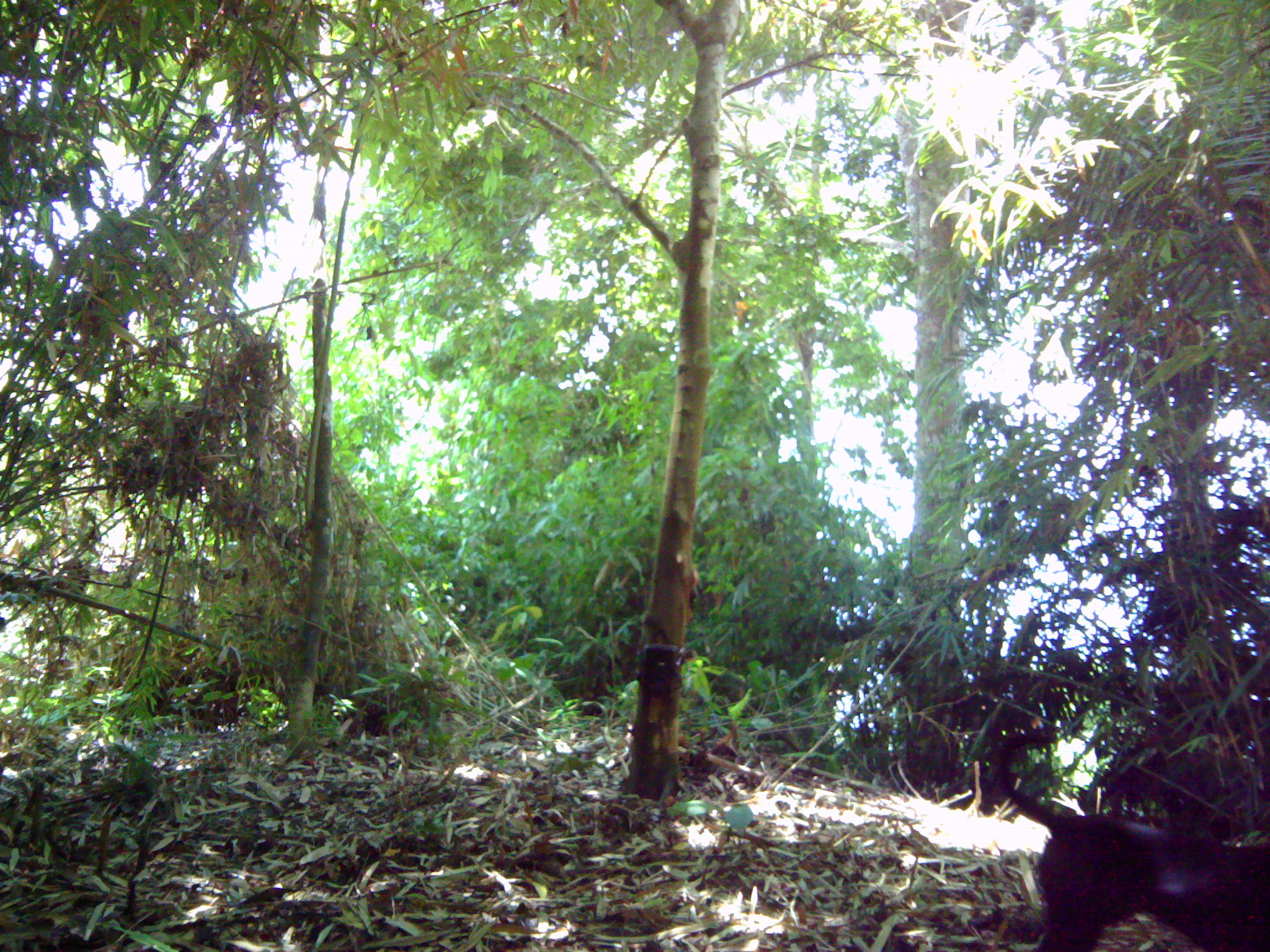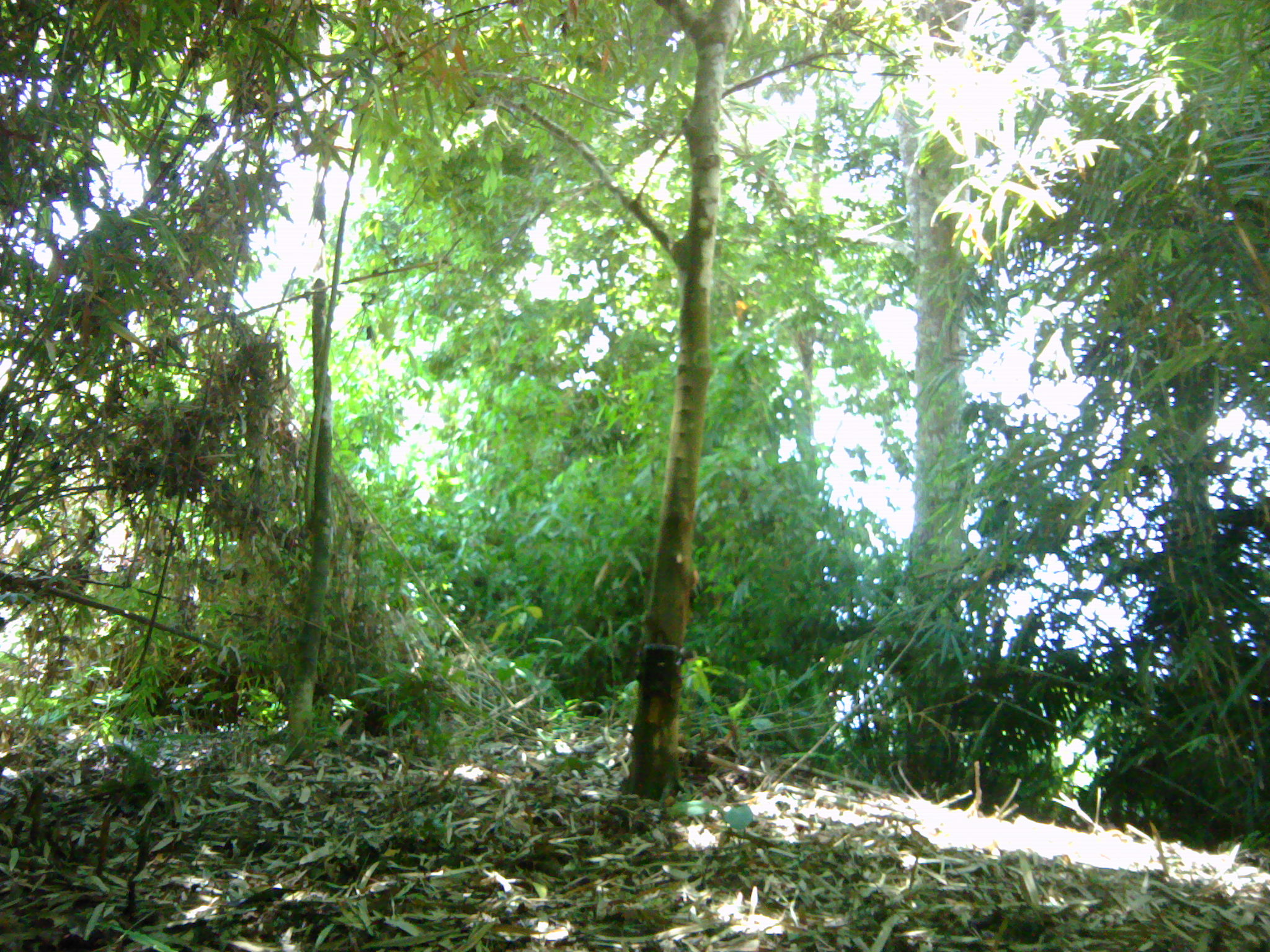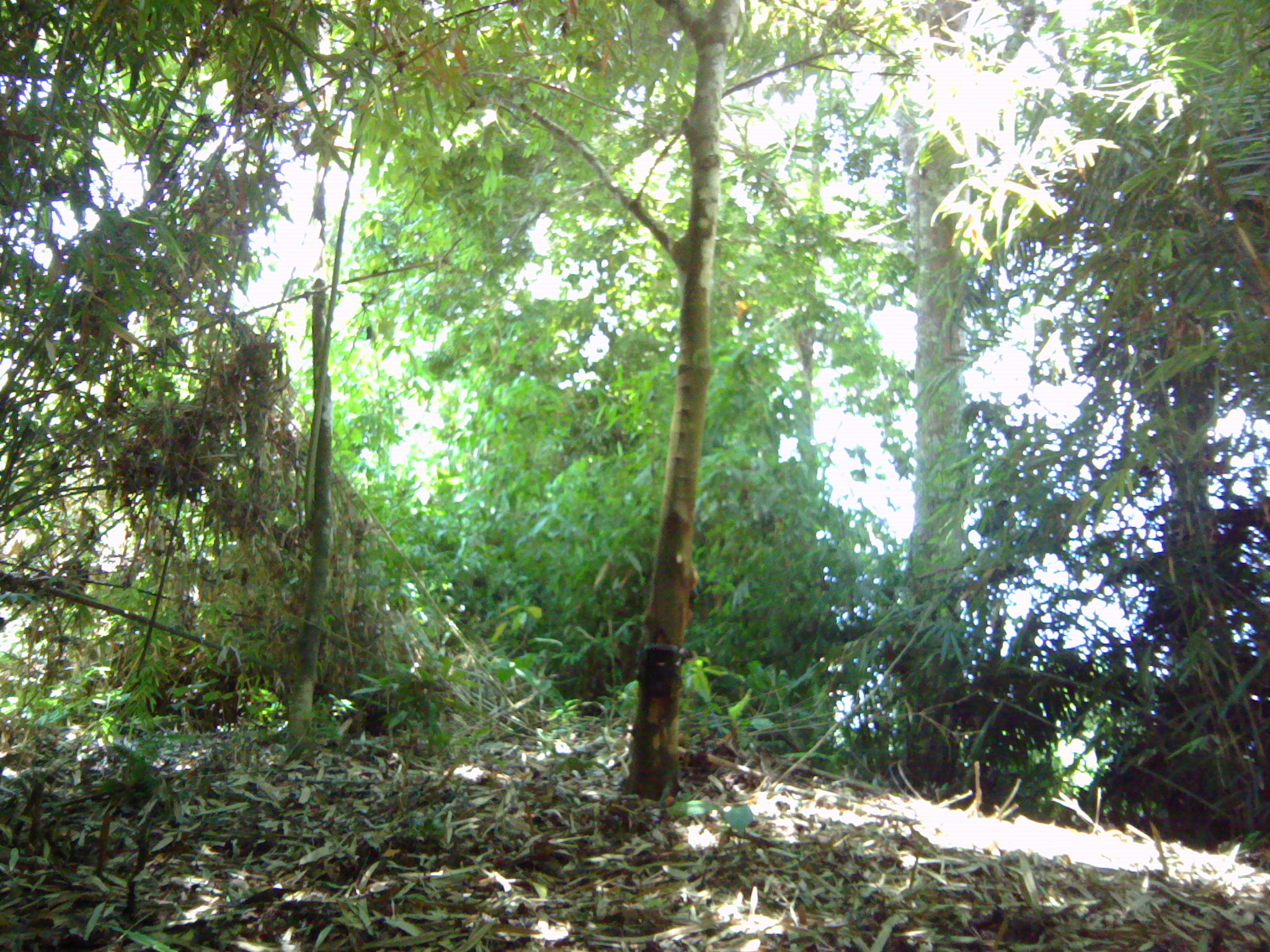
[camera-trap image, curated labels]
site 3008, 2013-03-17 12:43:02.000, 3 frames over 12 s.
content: unidentified animal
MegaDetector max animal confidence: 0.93